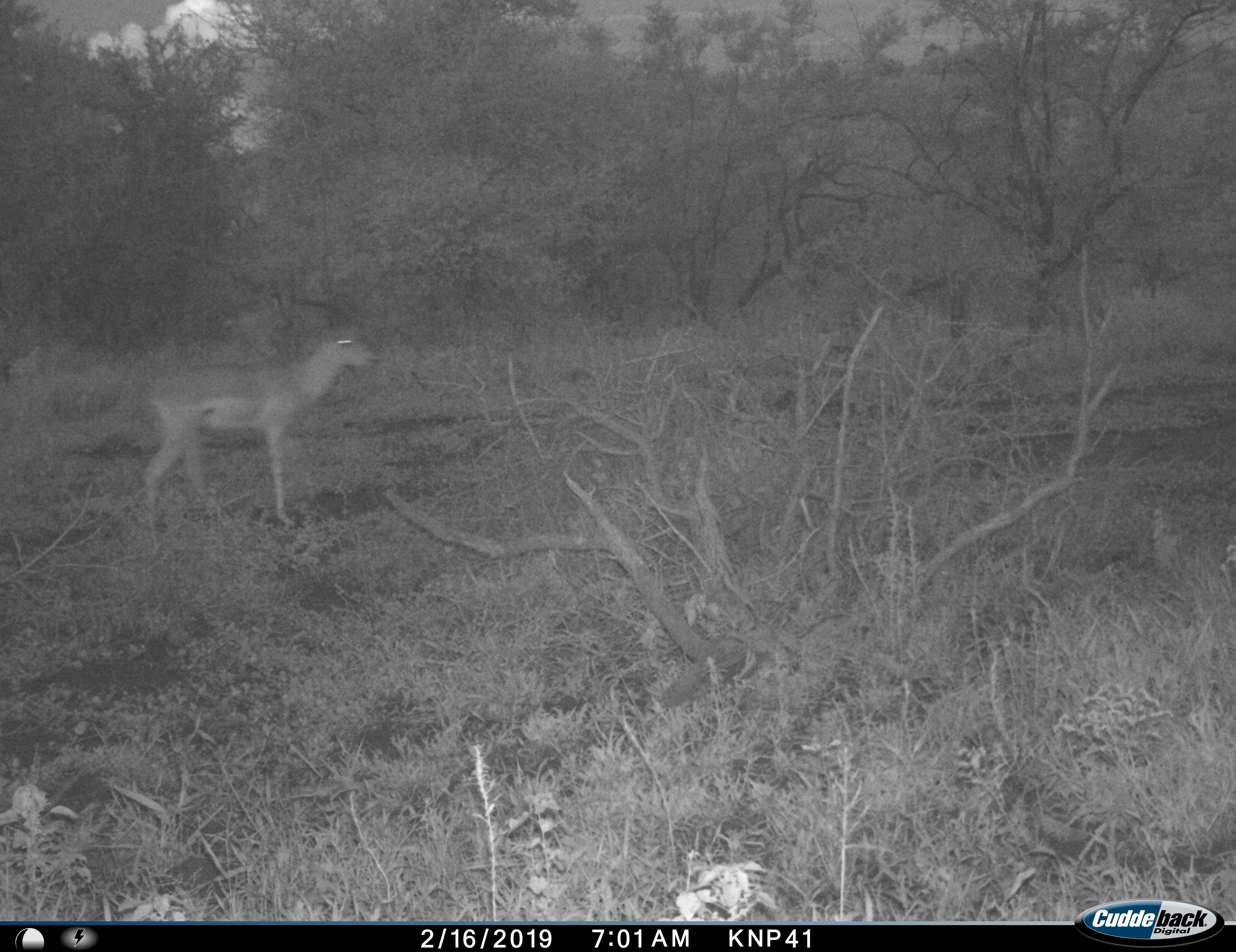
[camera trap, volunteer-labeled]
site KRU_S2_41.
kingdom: Animalia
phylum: Chordata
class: Mammalia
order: Artiodactyla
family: Bovidae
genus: Aepyceros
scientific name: Aepyceros melampus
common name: impala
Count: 1.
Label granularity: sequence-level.